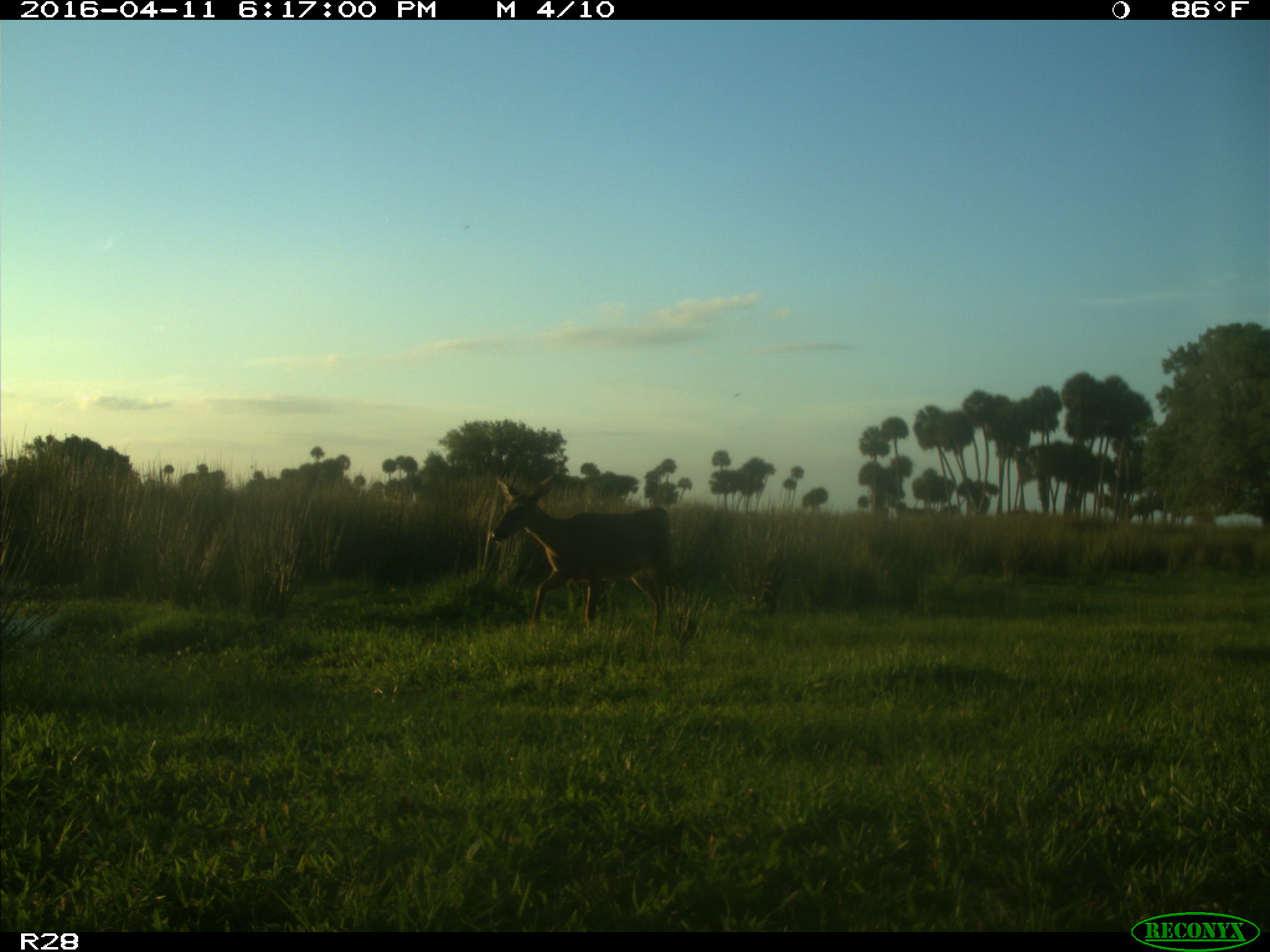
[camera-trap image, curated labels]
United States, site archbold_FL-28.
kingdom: Animalia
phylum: Chordata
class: Mammalia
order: Artiodactyla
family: Cervidae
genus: Odocoileus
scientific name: Odocoileus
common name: deer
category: unidentified deer